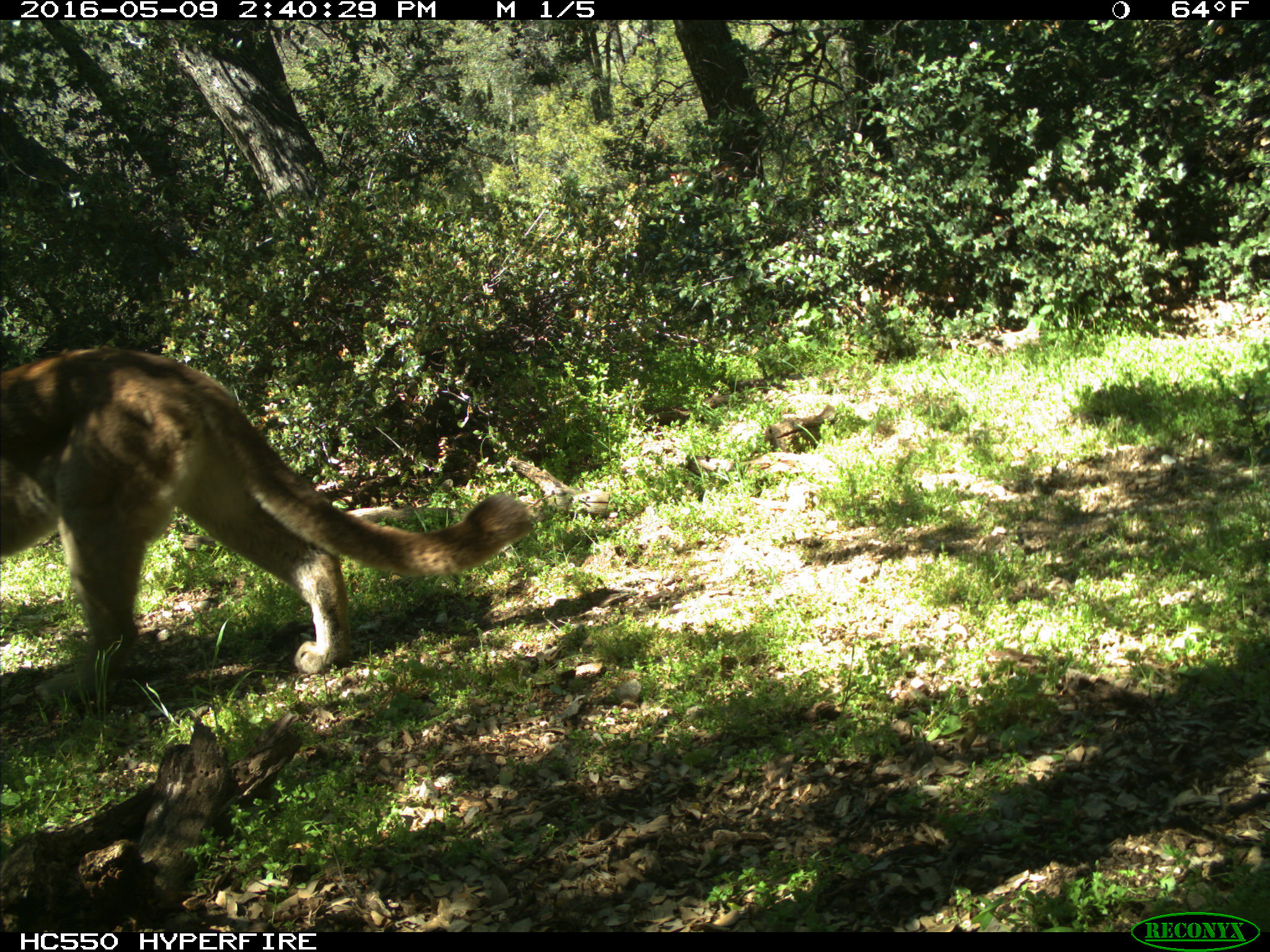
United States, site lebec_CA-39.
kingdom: Animalia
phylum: Chordata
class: Mammalia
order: Carnivora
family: Felidae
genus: Puma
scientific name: Puma concolor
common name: mountain lion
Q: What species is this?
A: Puma concolor (mountain lion).